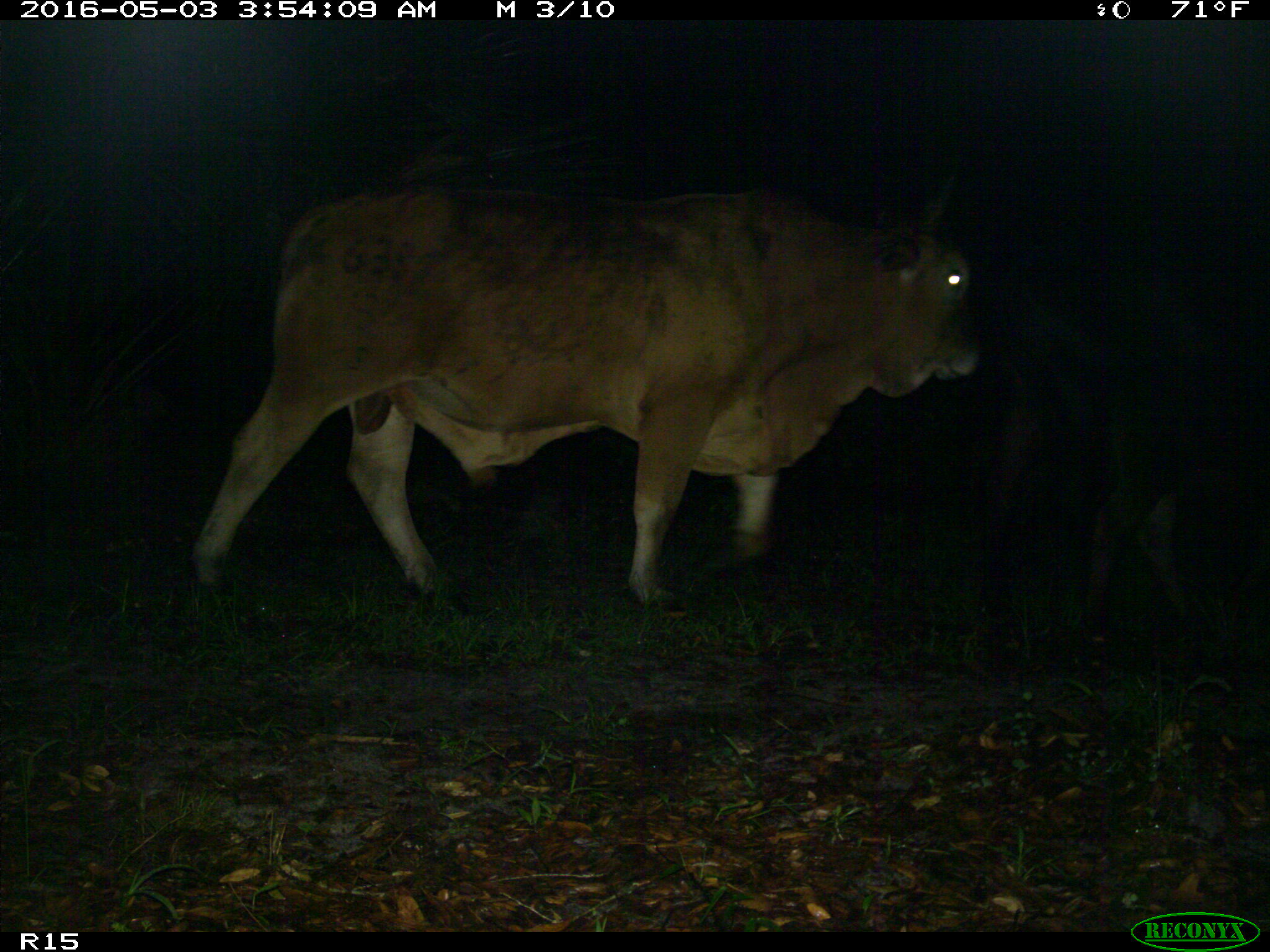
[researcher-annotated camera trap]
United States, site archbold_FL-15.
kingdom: Animalia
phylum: Chordata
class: Mammalia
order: Artiodactyla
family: Bovidae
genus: Bos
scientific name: Bos taurus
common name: domestic cow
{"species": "Bos taurus (domestic cow)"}